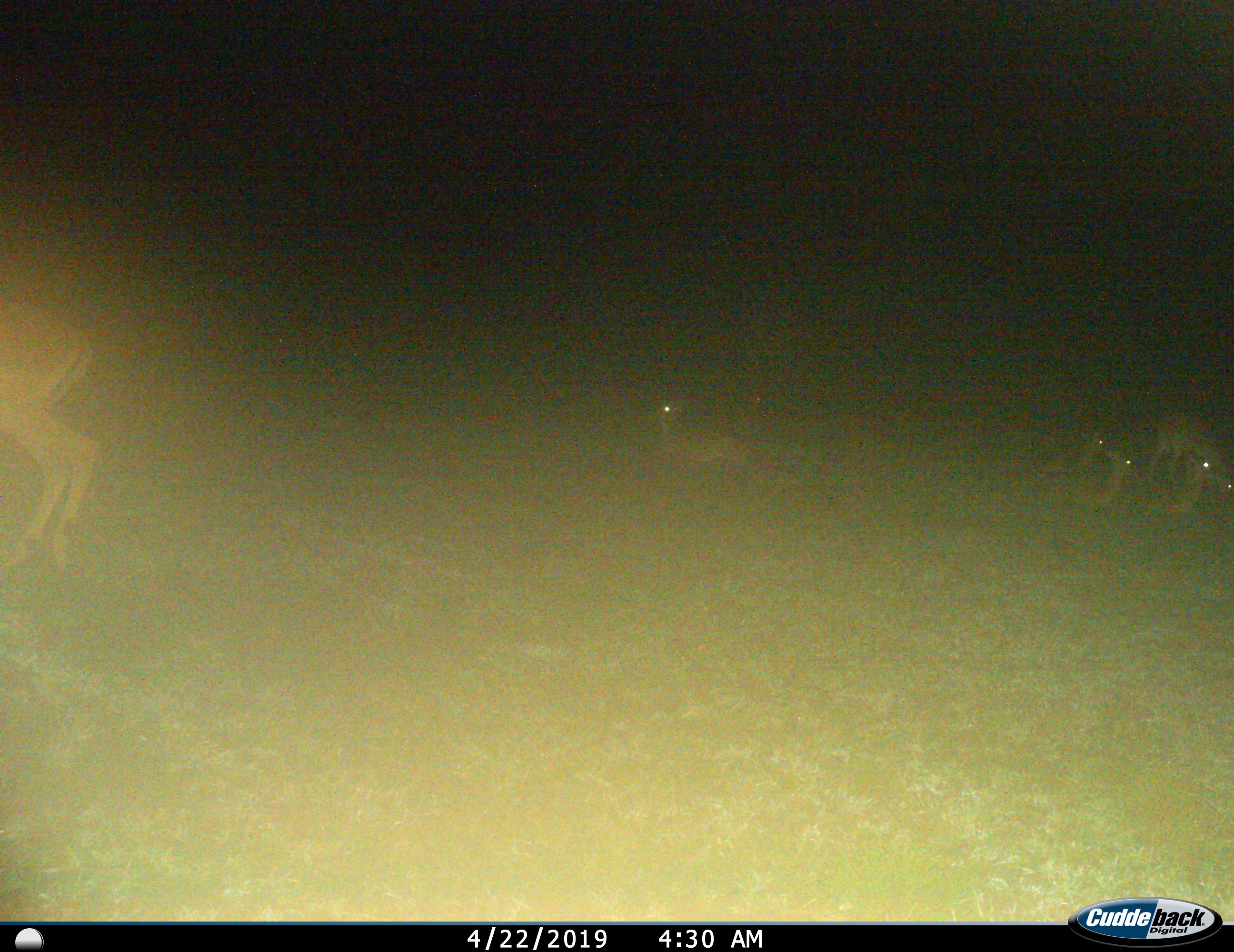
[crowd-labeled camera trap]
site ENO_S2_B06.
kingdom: Animalia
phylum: Chordata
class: Mammalia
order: Artiodactyla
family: Bovidae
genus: Aepyceros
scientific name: Aepyceros melampus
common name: impala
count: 7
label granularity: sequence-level